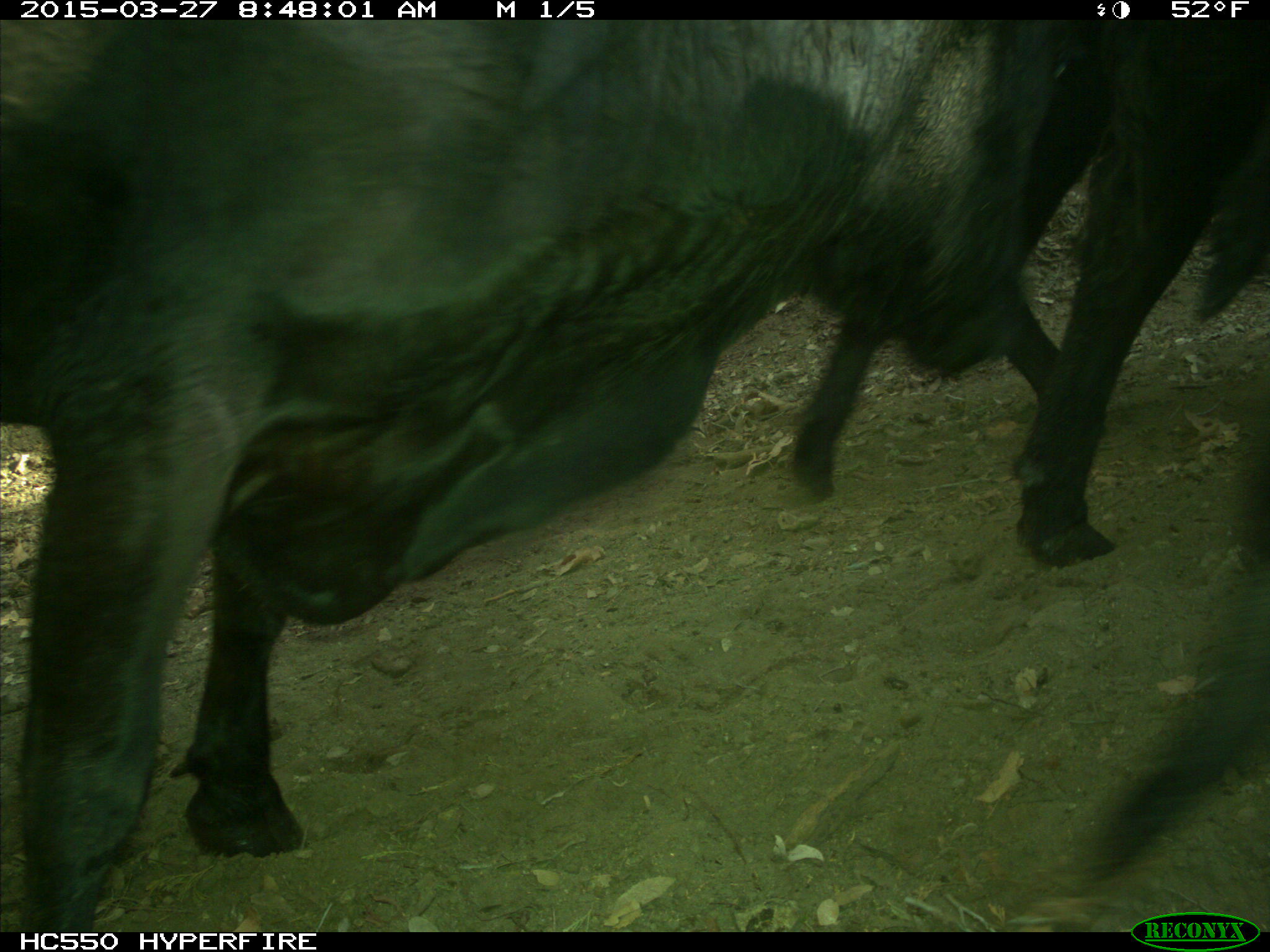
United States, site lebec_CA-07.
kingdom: Animalia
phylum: Chordata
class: Mammalia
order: Artiodactyla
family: Bovidae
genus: Bos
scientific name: Bos taurus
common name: domestic cow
Bos taurus (domestic cow).